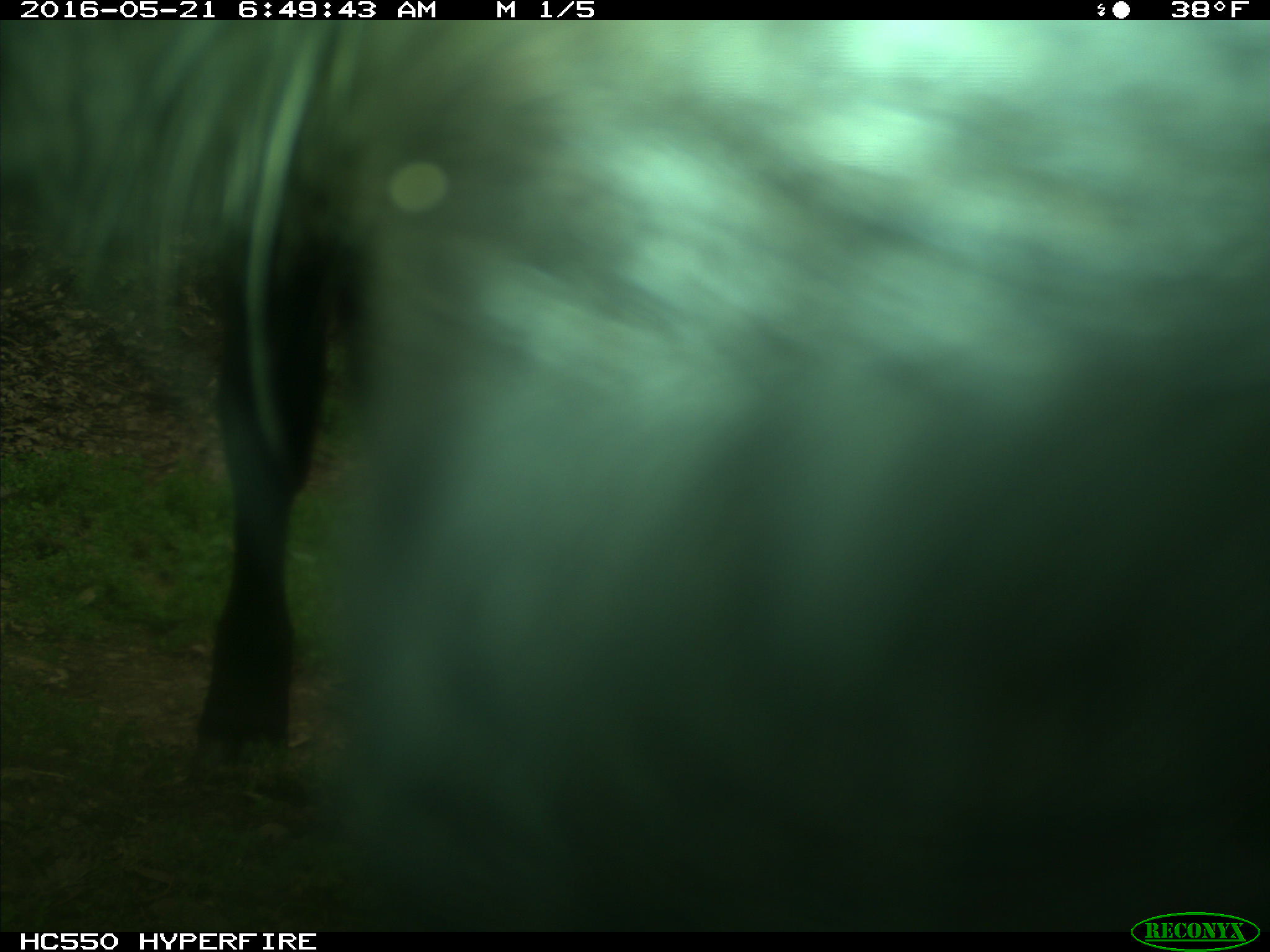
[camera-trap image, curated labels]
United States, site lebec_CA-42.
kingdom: Animalia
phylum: Chordata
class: Mammalia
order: Artiodactyla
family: Bovidae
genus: Bos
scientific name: Bos taurus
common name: domestic cow